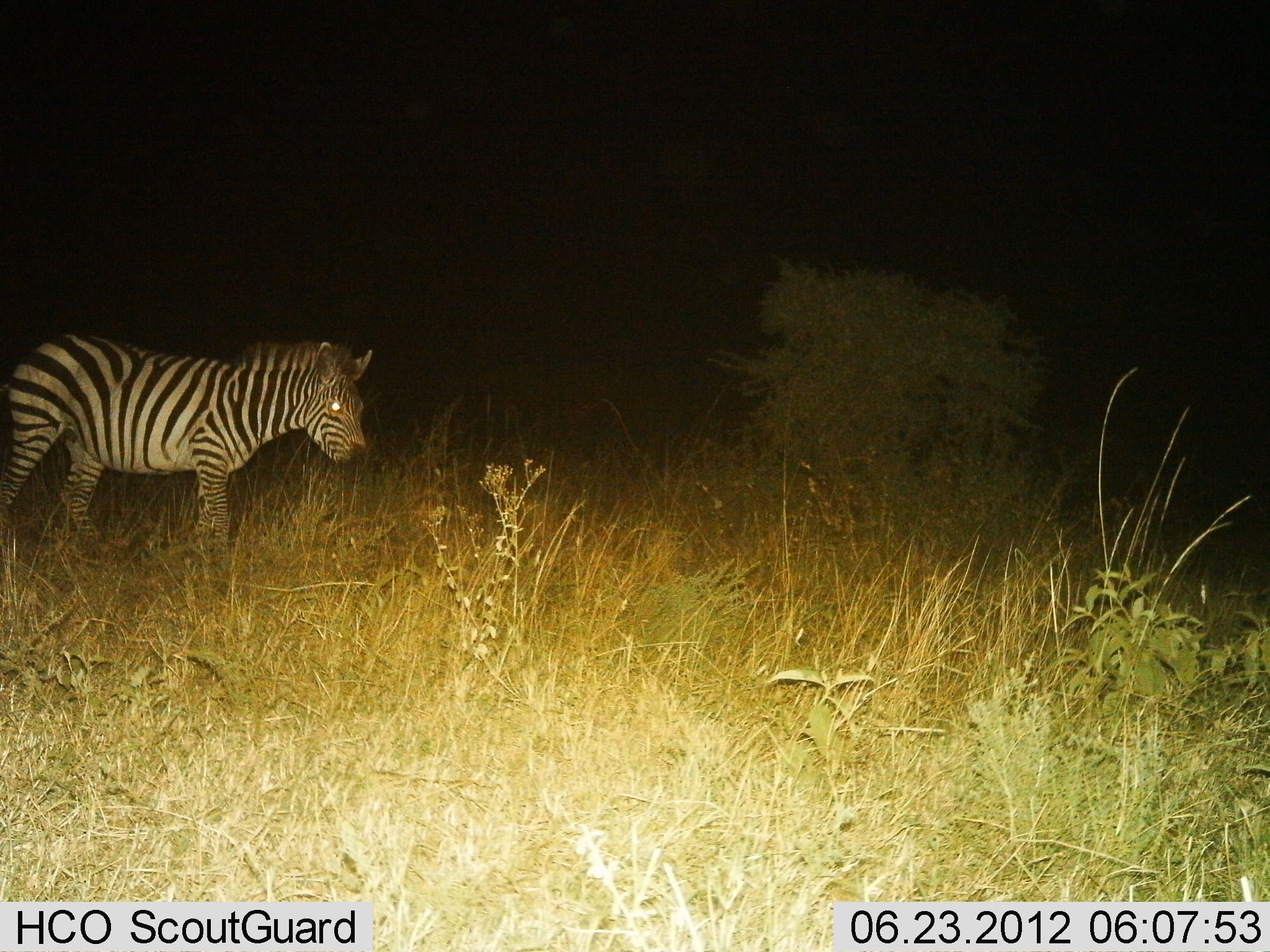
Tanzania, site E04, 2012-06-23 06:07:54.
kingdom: Animalia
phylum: Chordata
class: Mammalia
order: Perissodactyla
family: Equidae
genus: Equus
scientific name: Equus quagga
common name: plains zebra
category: zebra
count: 1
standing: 60%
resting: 0%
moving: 40%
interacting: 0%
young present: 0%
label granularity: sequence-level